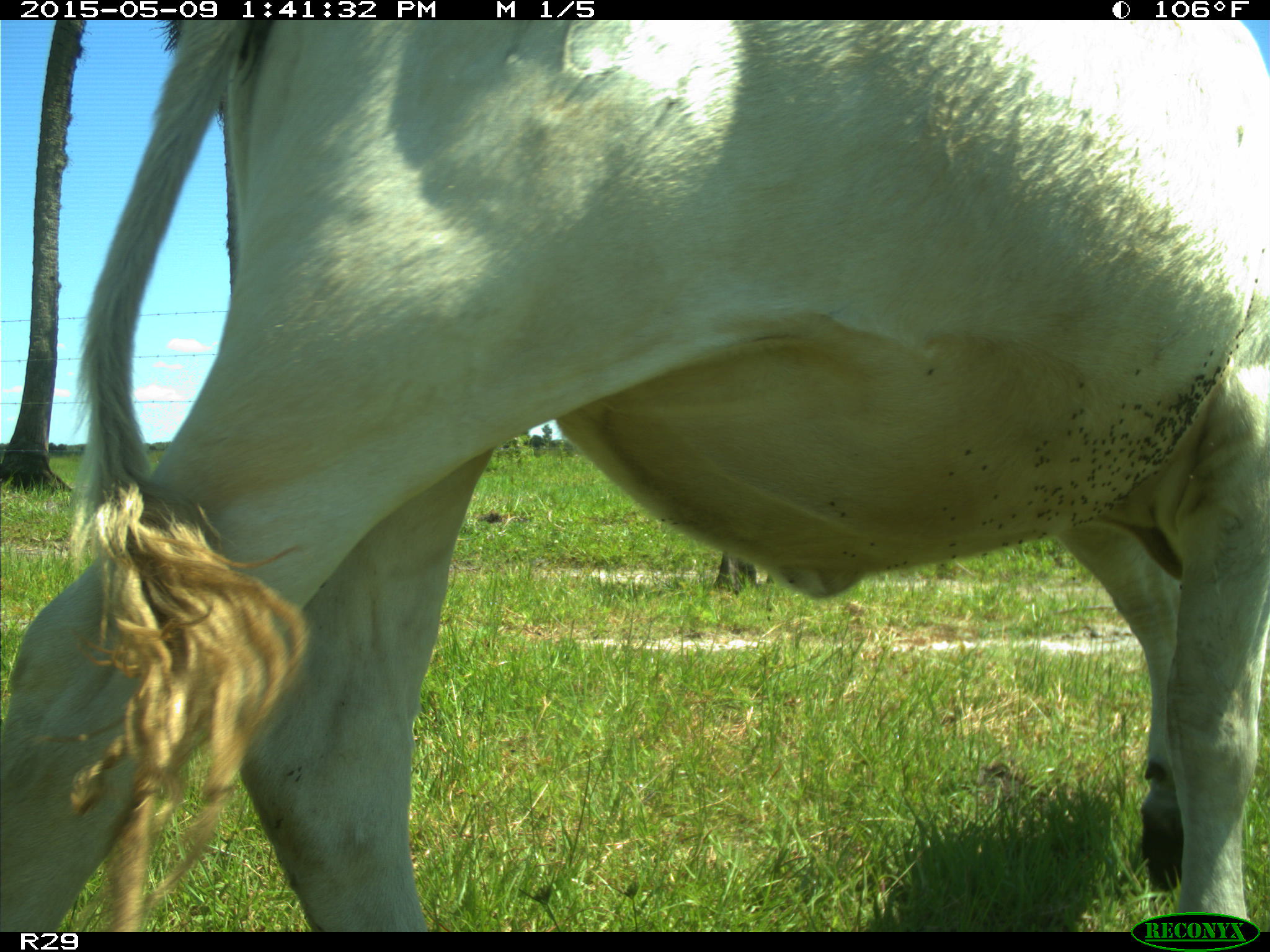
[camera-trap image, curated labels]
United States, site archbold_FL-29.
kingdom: Animalia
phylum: Chordata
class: Mammalia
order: Artiodactyla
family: Bovidae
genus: Bos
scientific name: Bos taurus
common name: domestic cow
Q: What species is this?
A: Bos taurus (domestic cow).